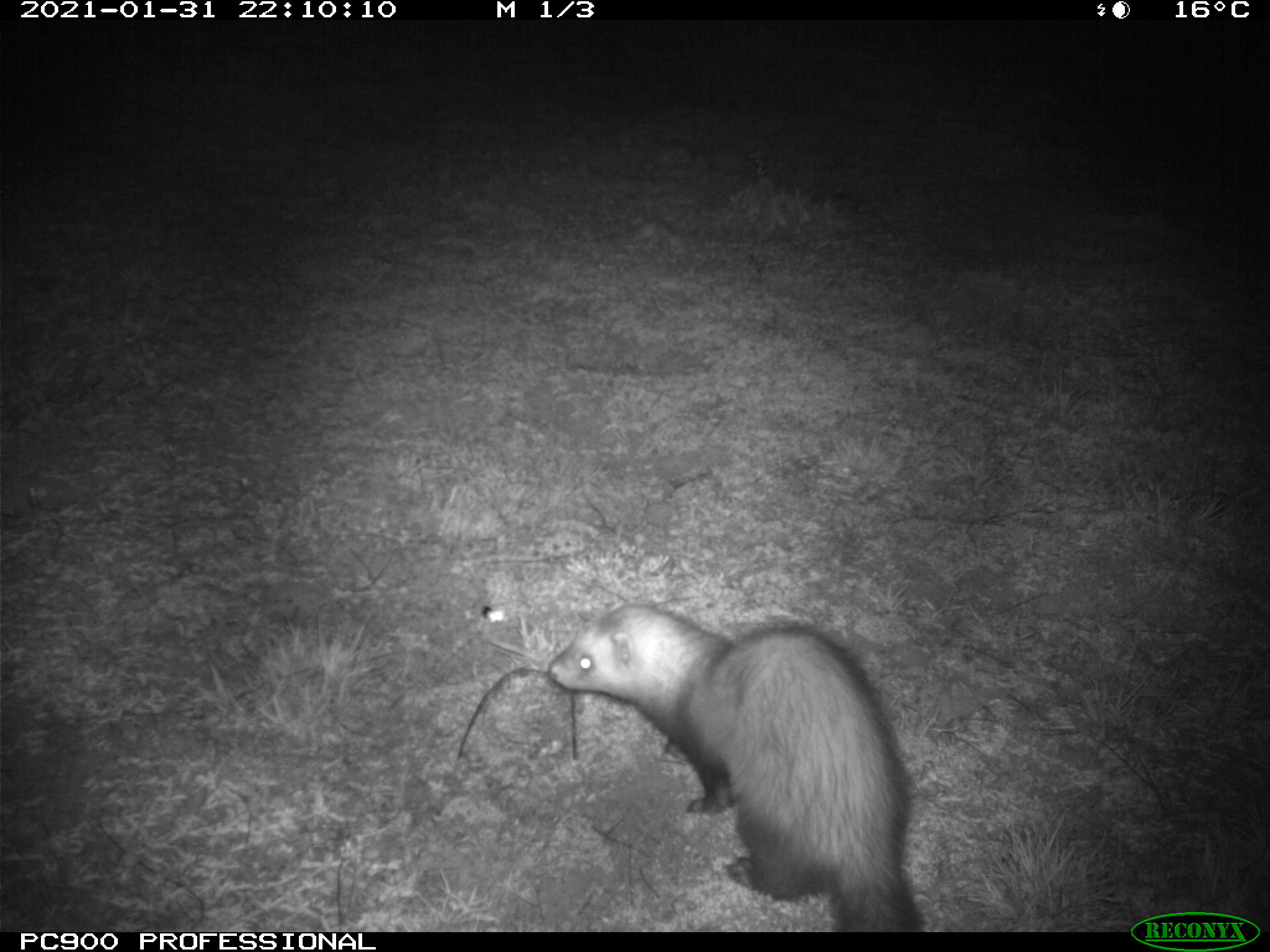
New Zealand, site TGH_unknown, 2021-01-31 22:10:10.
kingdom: Animalia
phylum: Chordata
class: Mammalia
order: Carnivora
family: Mustelidae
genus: Mustela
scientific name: Mustela furo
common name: ferret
Ferret (Mustela furo).